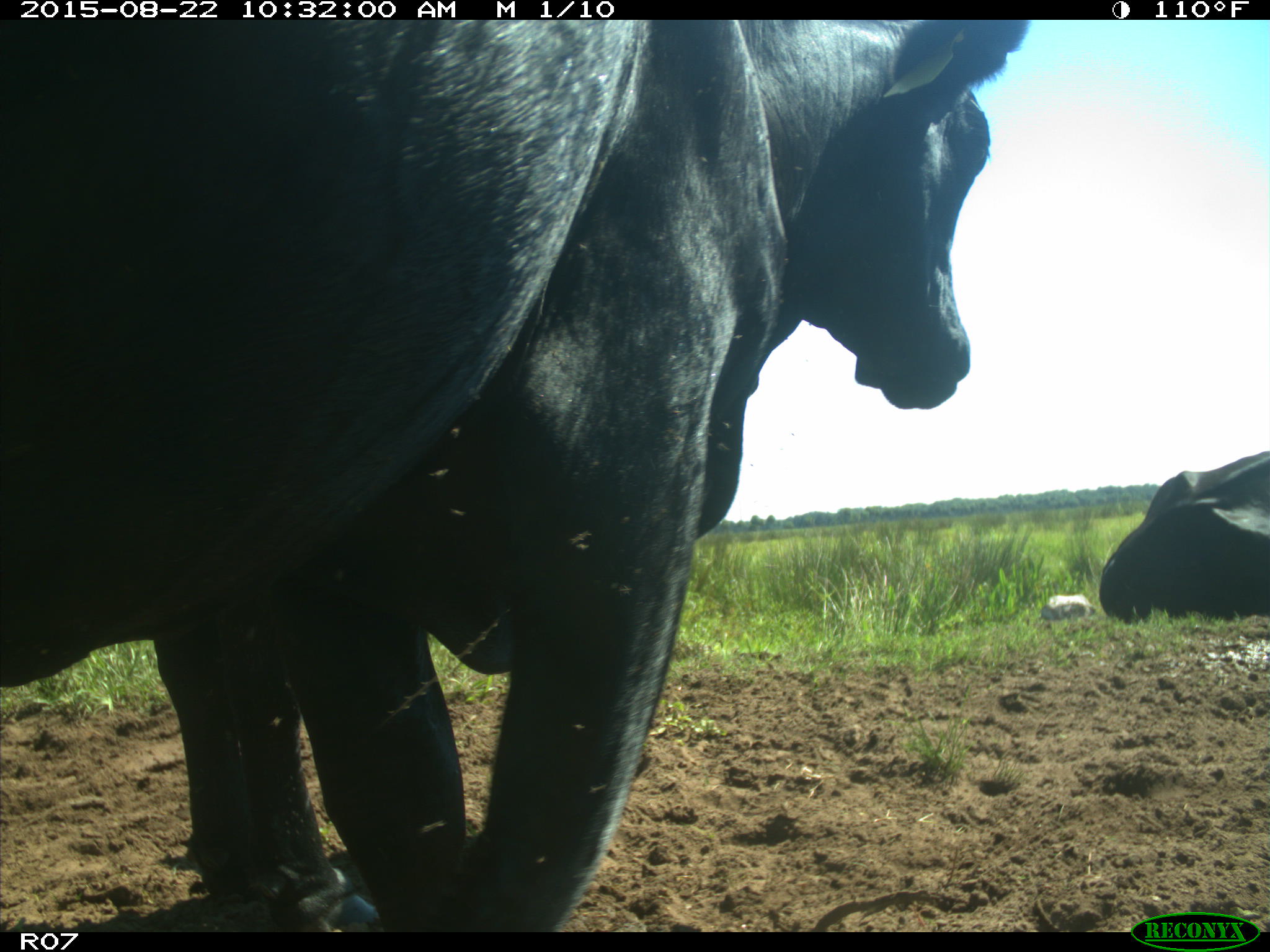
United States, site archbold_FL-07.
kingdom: Animalia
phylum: Chordata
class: Mammalia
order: Artiodactyla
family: Bovidae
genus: Bos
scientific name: Bos taurus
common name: domestic cow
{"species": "Bos taurus (domestic cow)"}